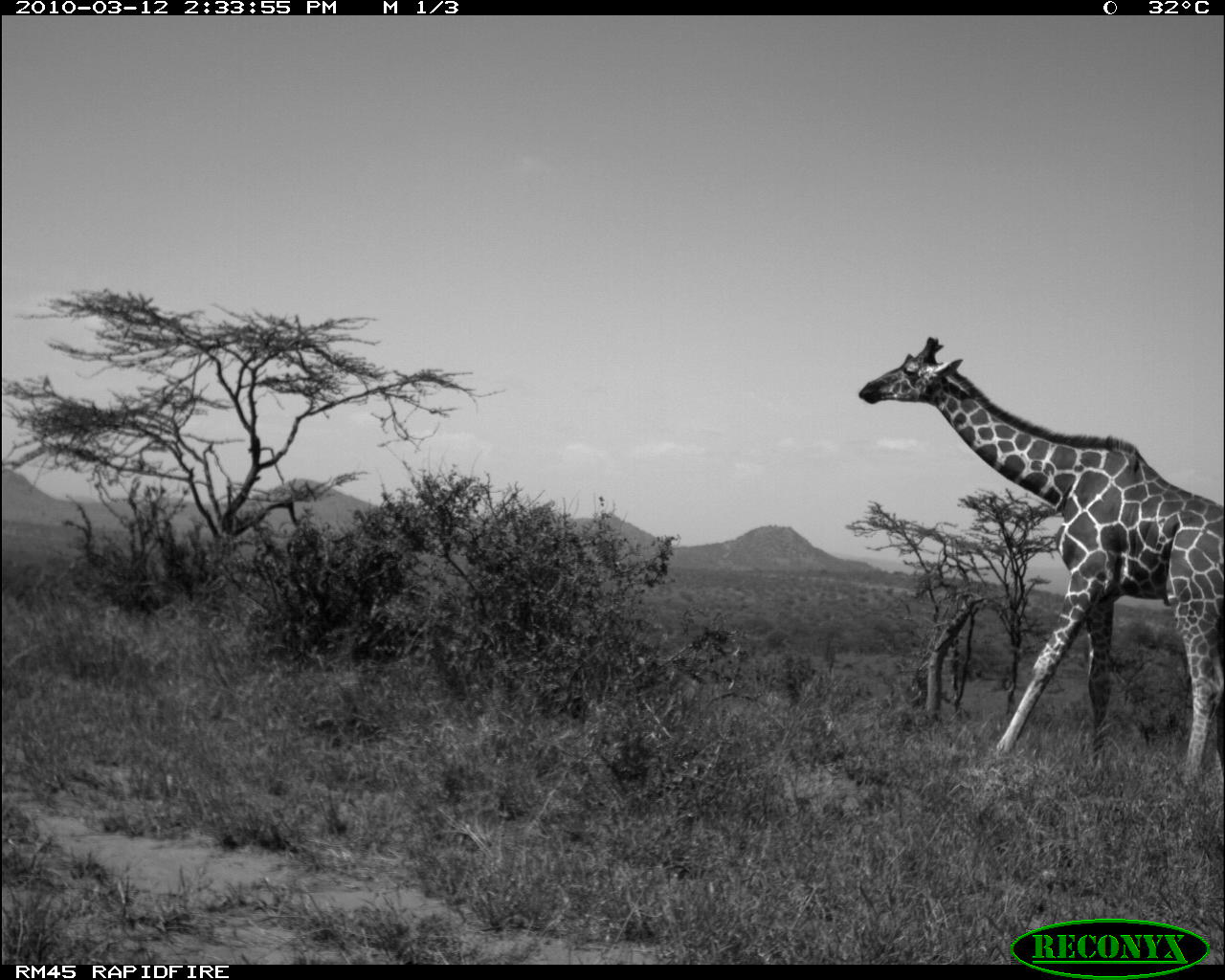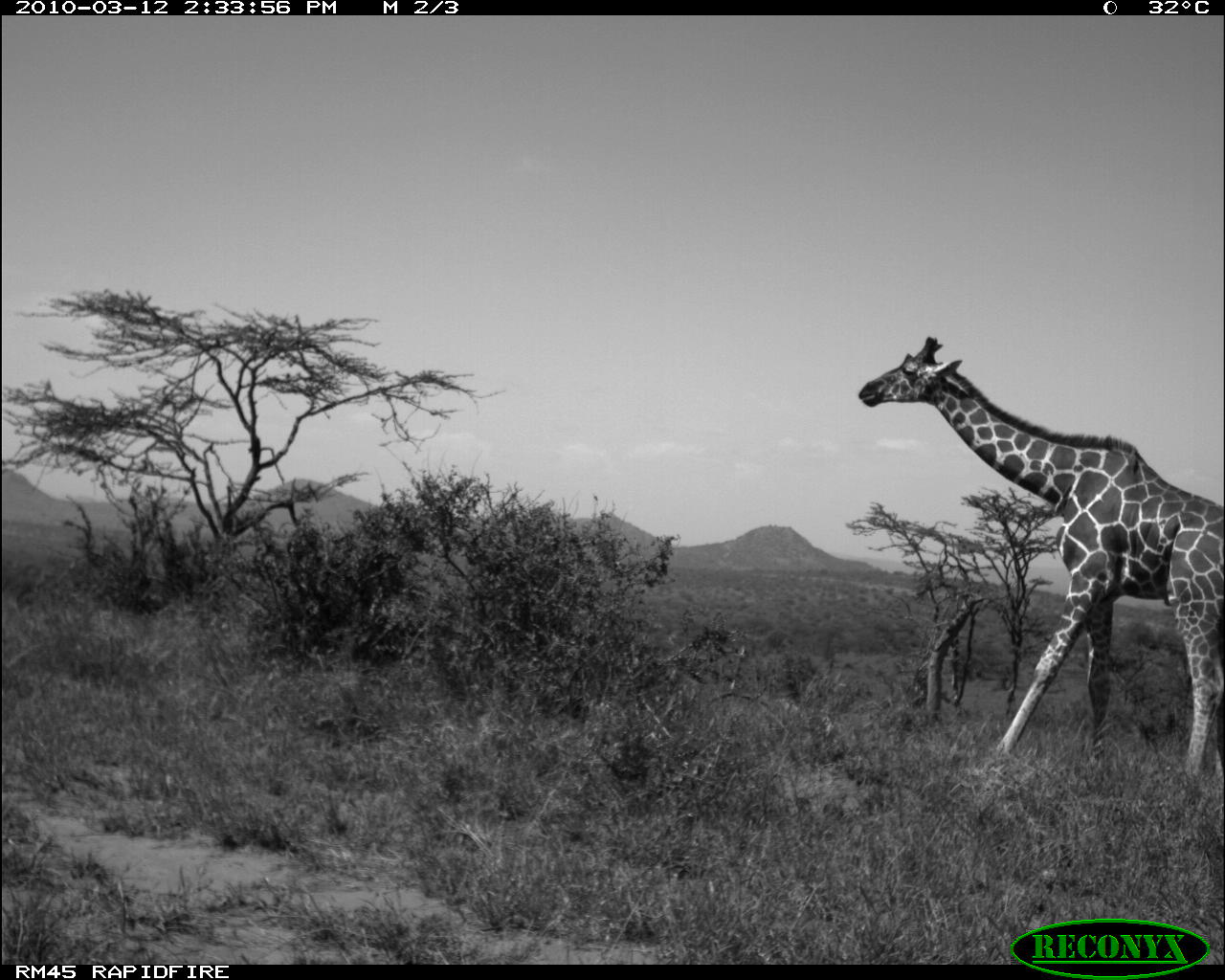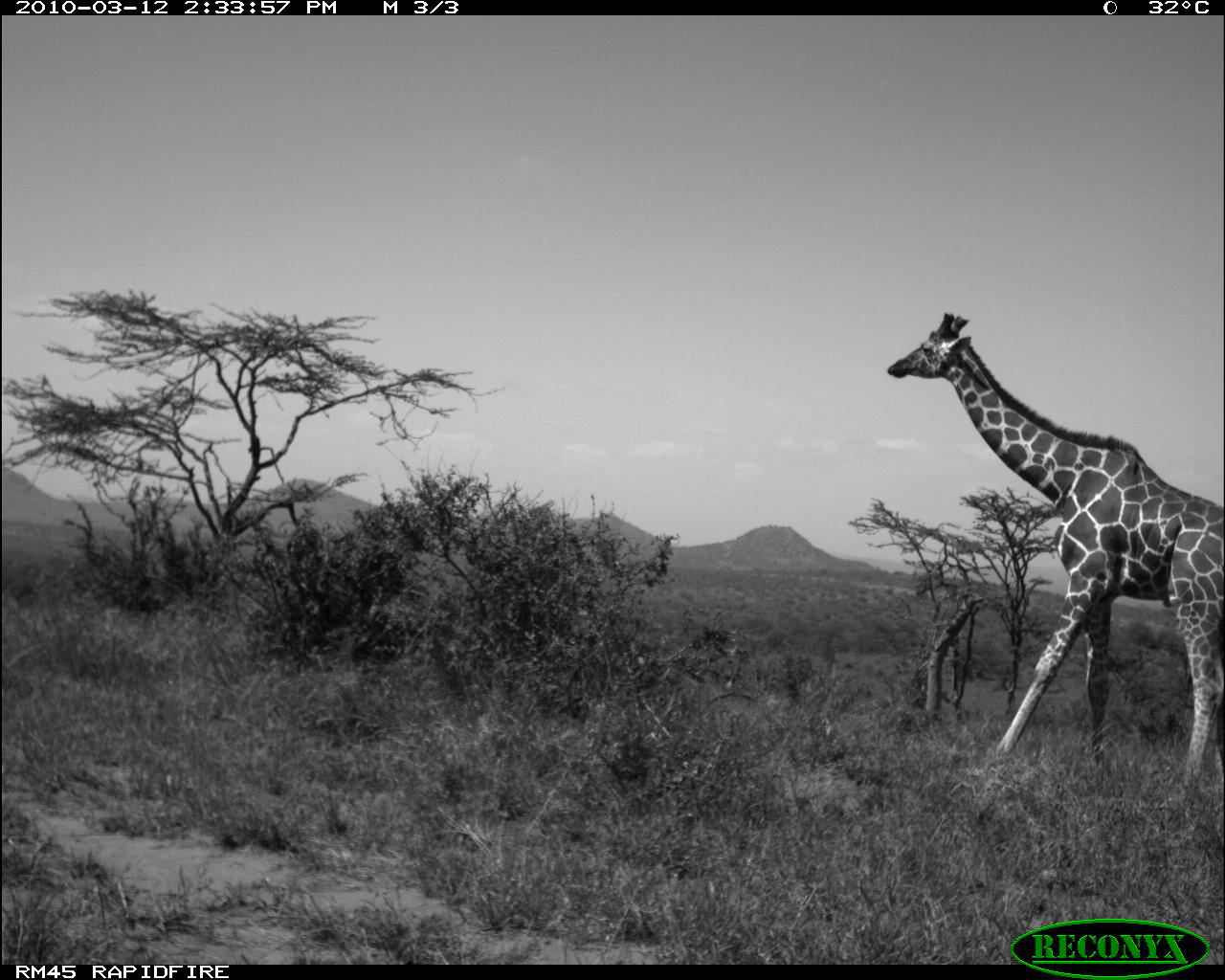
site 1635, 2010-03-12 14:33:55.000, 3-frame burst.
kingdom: Animalia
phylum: Chordata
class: Mammalia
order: Artiodactyla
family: Giraffidae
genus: Giraffa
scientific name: Giraffa camelopardalis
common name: giraffe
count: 1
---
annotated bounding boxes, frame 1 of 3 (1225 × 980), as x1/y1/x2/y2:
giraffa camelopardalis: 857/333/1225/819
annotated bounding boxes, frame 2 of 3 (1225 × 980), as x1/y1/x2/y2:
giraffa camelopardalis: 856/333/1225/790